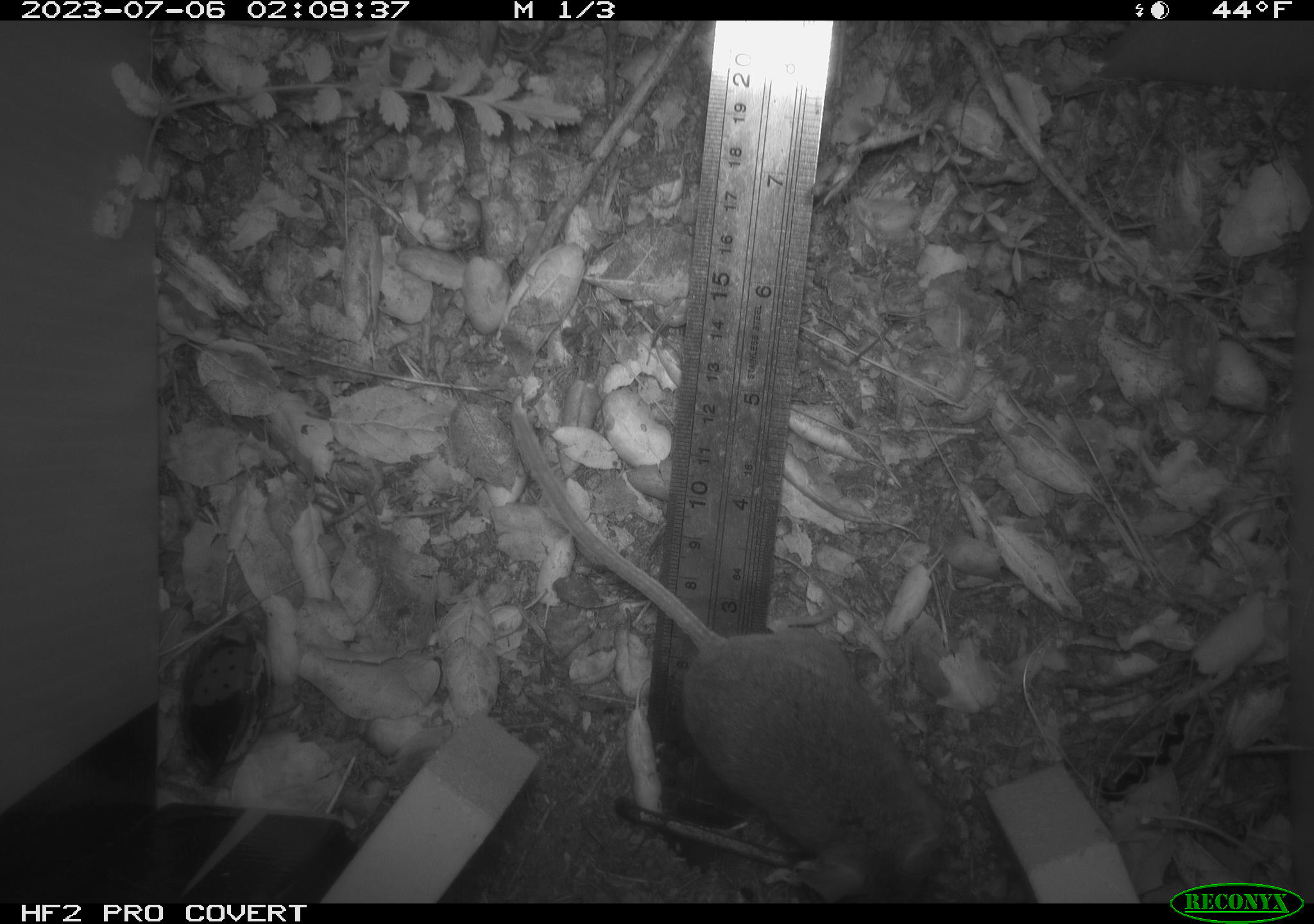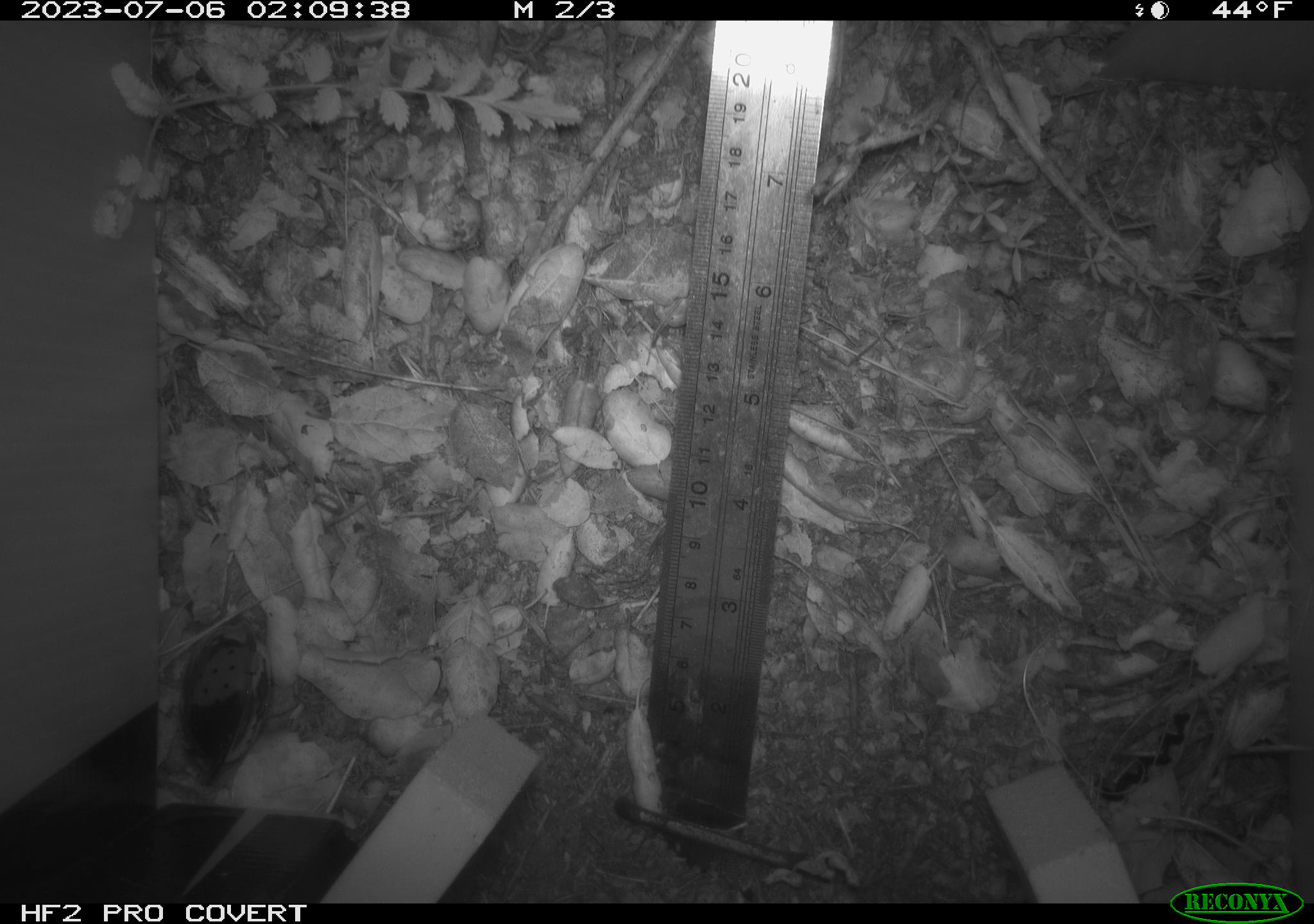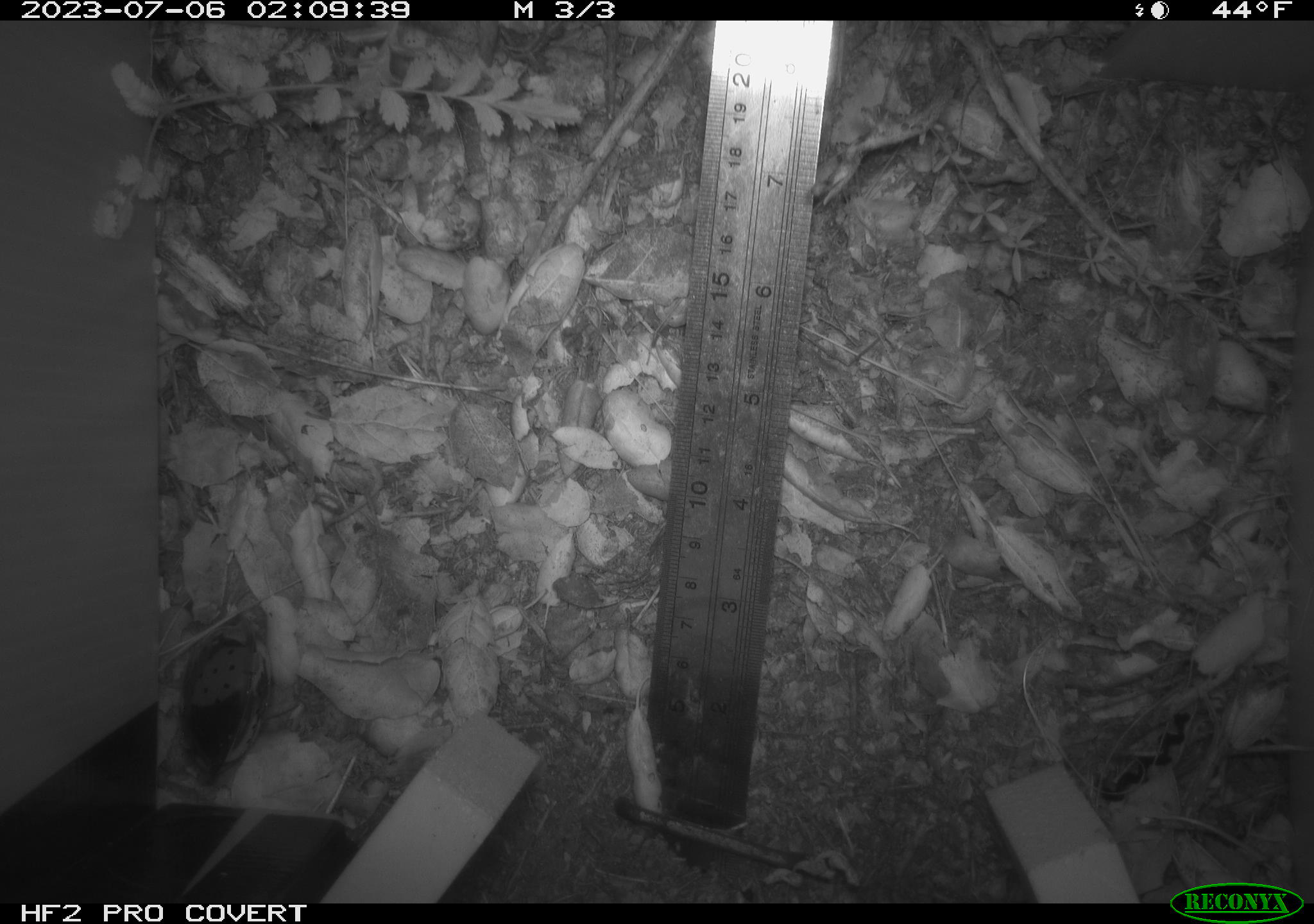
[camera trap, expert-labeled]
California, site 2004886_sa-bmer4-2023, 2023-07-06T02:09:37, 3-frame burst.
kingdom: Animalia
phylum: Chordata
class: Mammalia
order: Rodentia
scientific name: Rodentia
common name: mouse species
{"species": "mouse species (Rodentia)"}